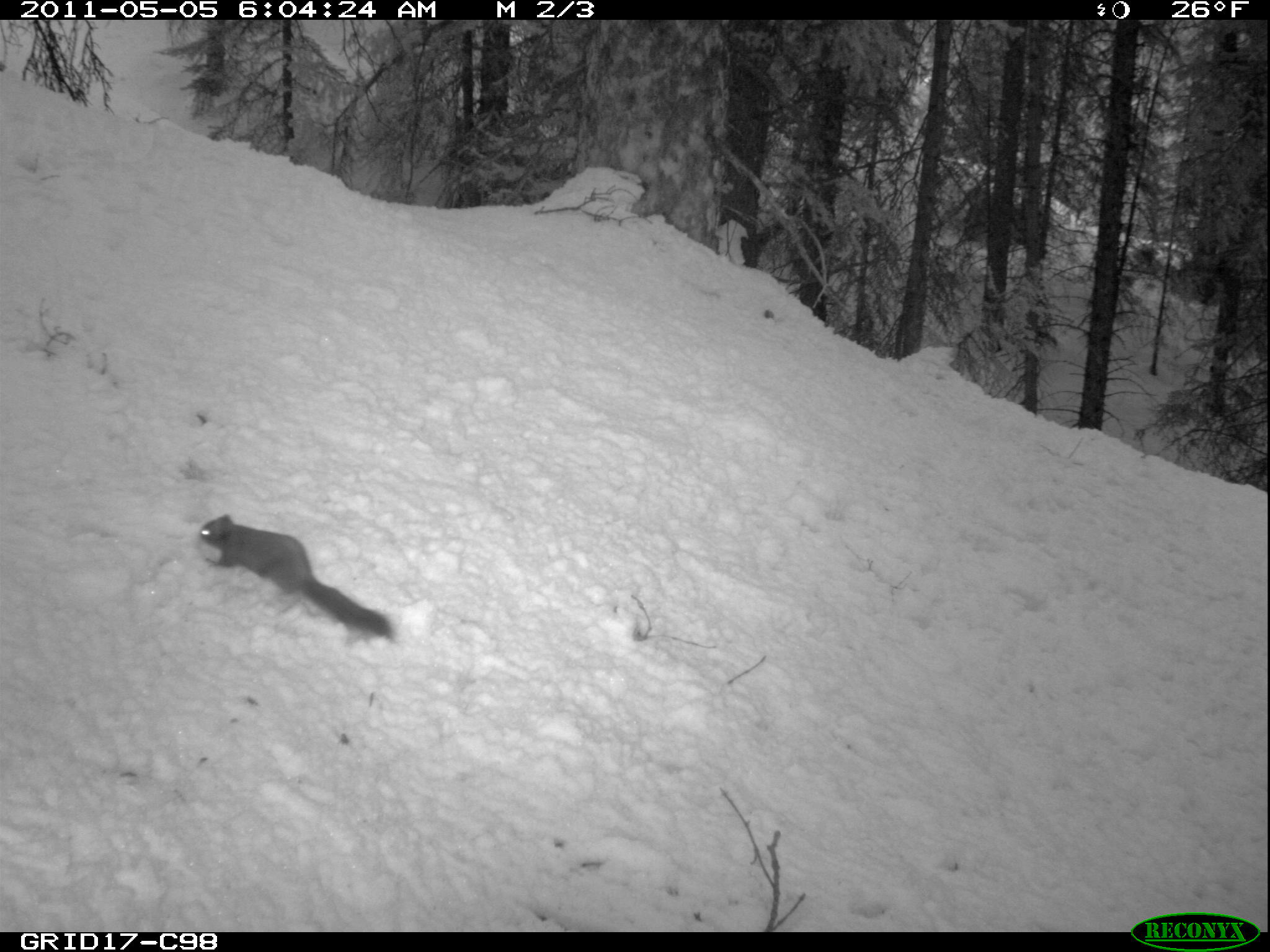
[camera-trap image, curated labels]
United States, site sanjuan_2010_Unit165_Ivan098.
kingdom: Animalia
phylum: Chordata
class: Mammalia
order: Rodentia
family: Sciuridae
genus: Tamiasciurus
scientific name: Tamiasciurus hudsonicus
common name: american red squirrel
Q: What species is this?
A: Tamiasciurus hudsonicus (american red squirrel).